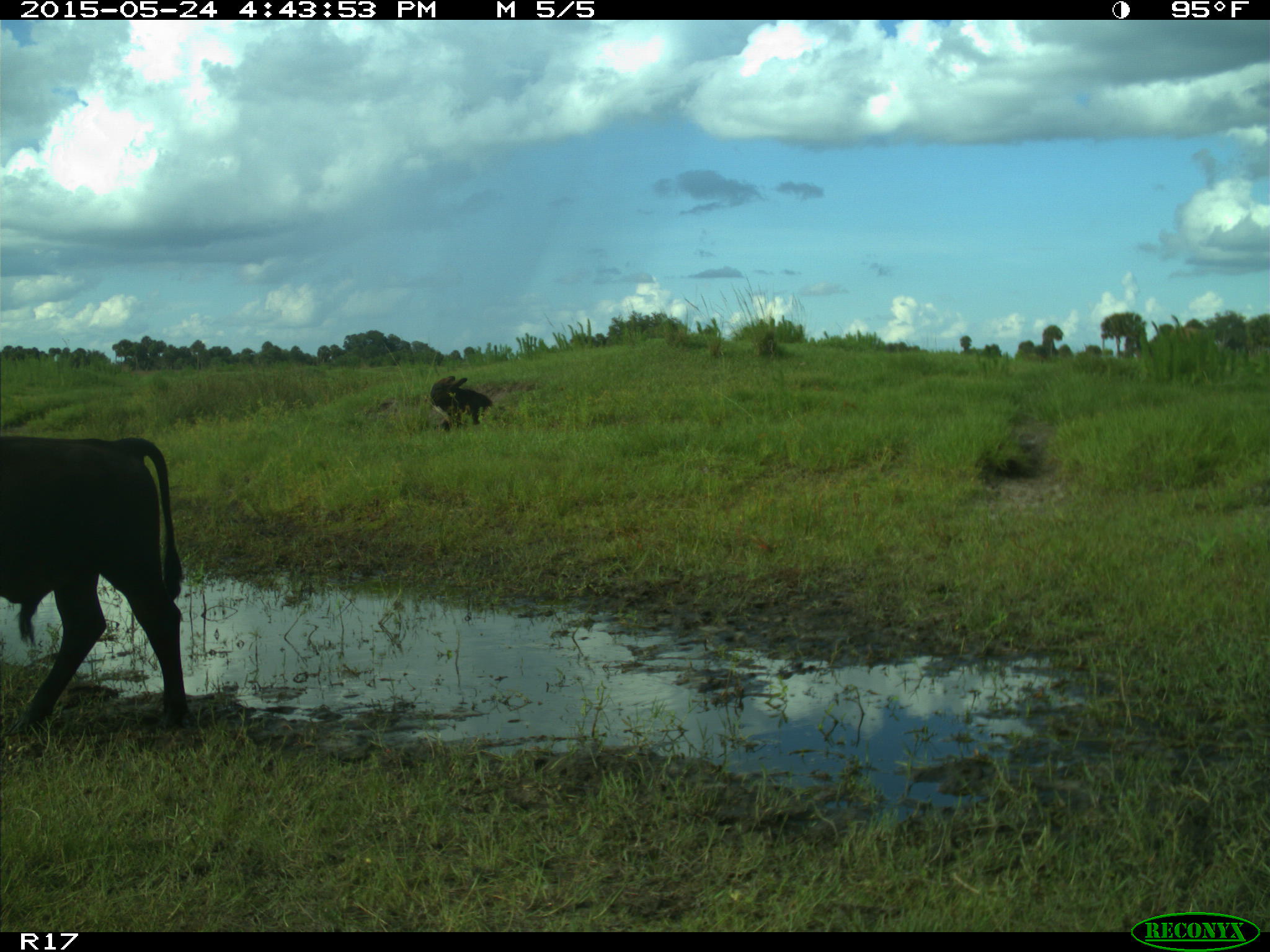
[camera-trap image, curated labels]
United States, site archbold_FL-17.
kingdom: Animalia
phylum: Chordata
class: Mammalia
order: Artiodactyla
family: Bovidae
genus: Bos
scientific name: Bos taurus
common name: domestic cow